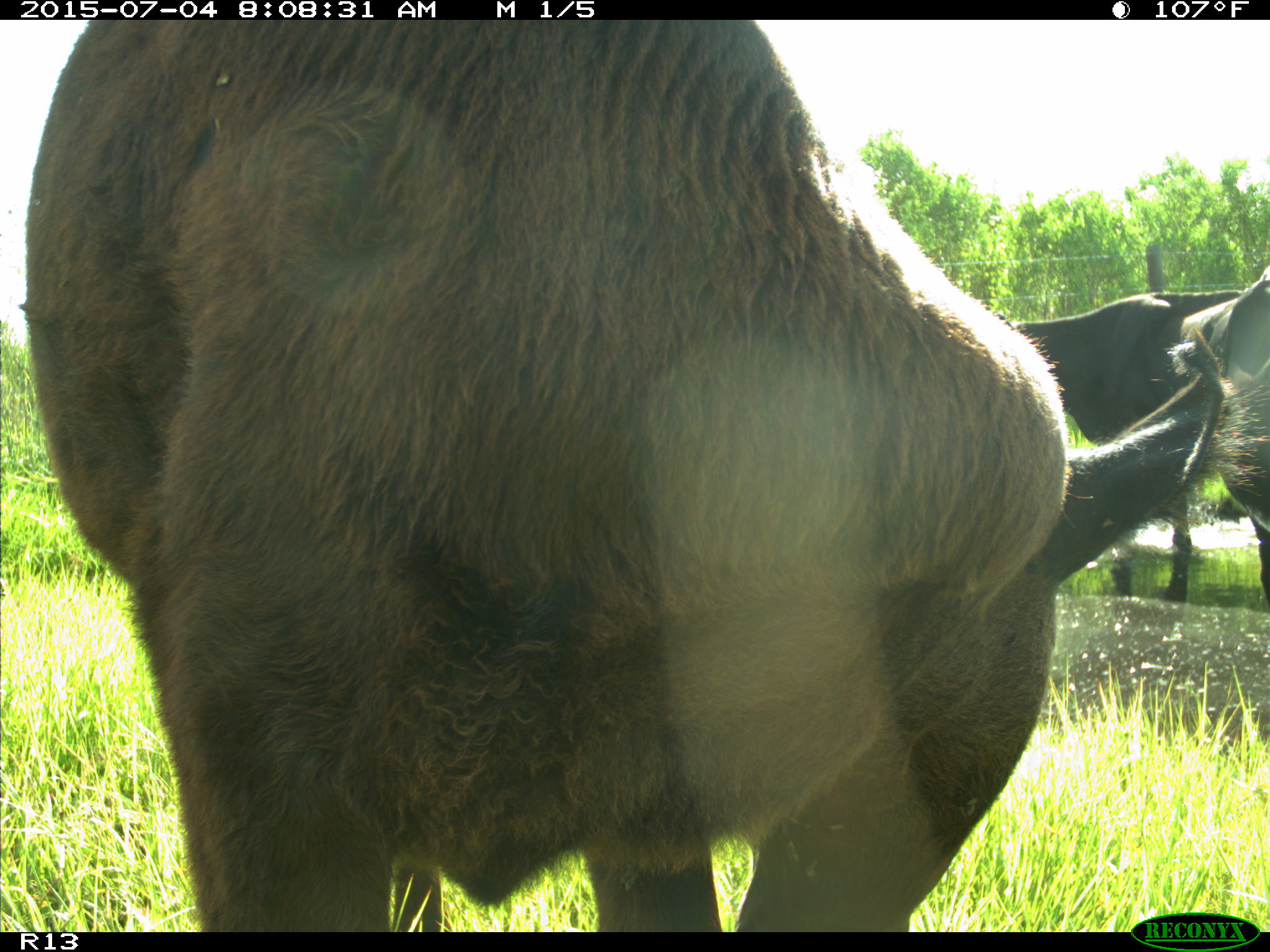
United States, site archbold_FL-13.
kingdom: Animalia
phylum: Chordata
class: Mammalia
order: Artiodactyla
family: Bovidae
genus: Bos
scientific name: Bos taurus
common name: domestic cow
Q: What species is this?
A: Bos taurus (domestic cow).